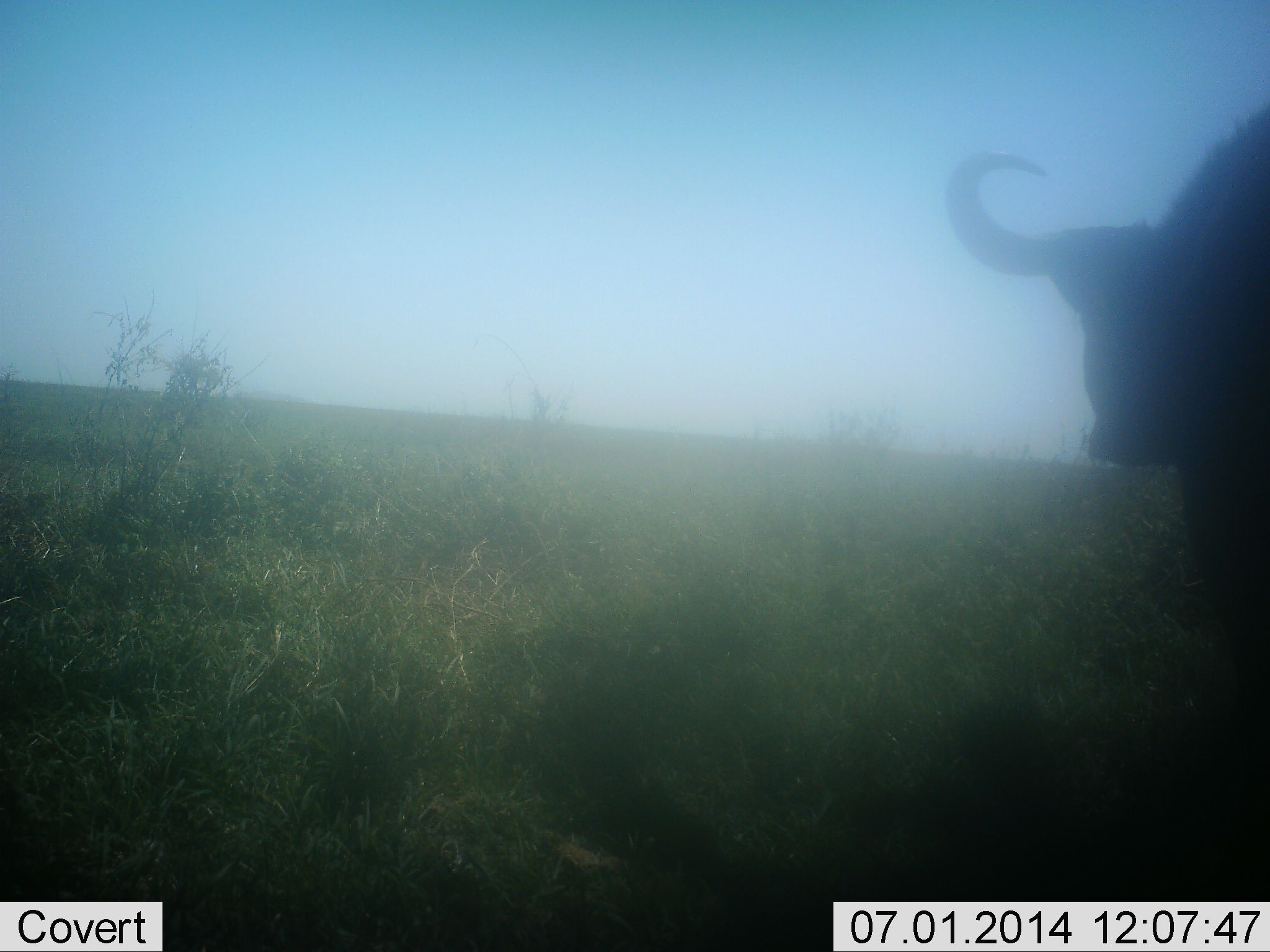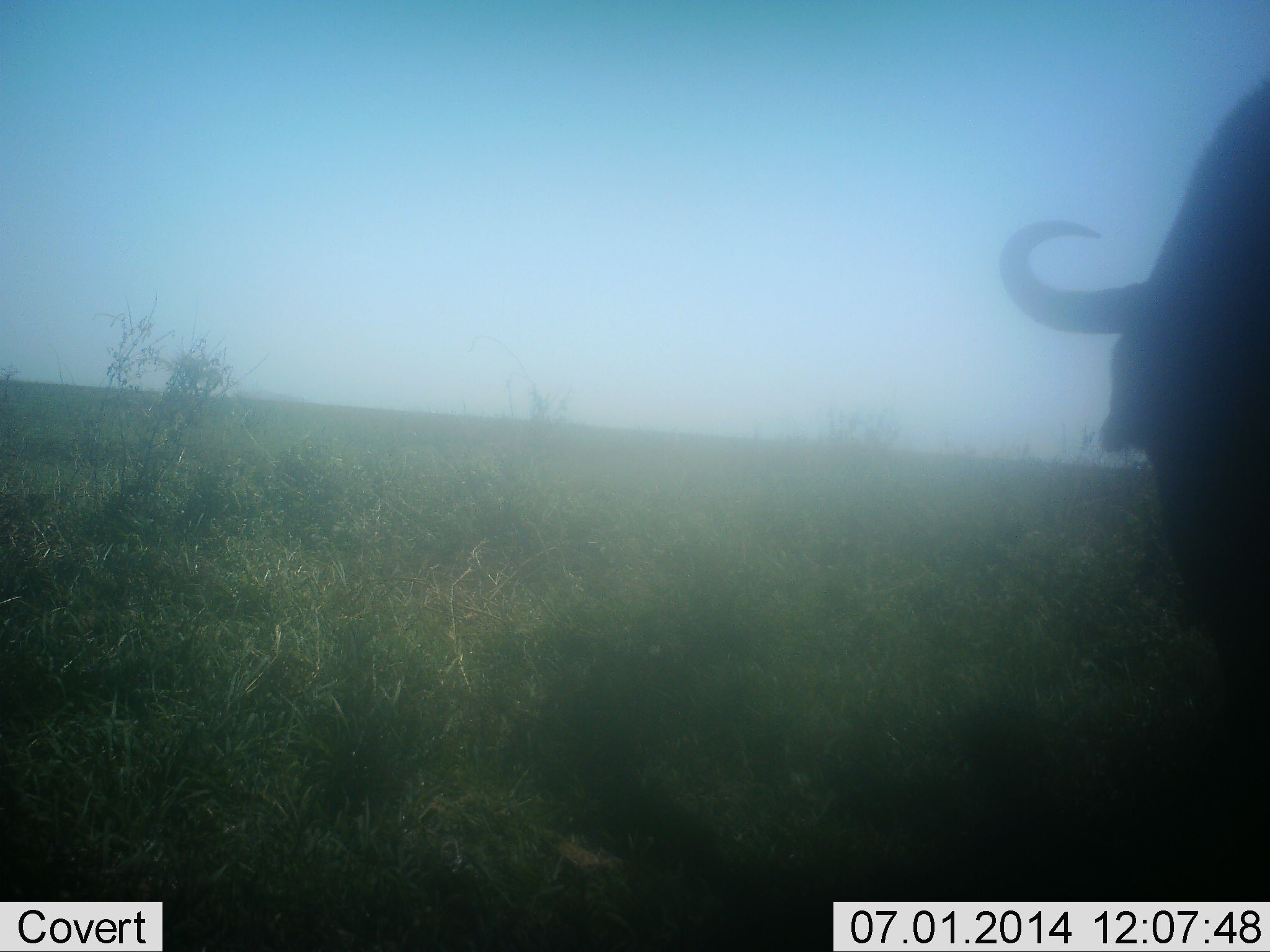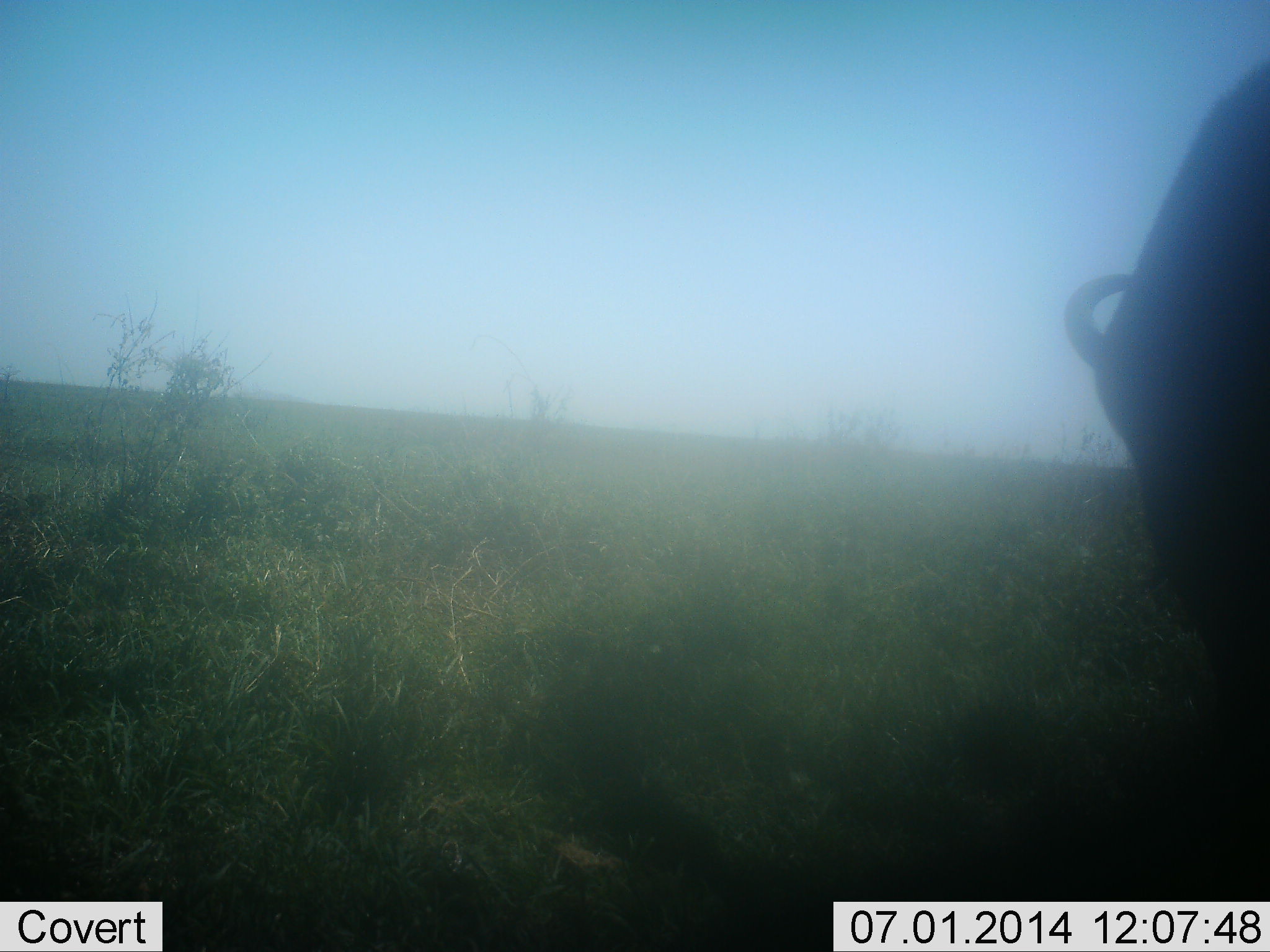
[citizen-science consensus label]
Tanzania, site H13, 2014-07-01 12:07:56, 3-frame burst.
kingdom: Animalia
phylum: Chordata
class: Mammalia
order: Artiodactyla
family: Bovidae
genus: Syncerus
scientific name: Syncerus caffer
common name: cape buffalo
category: buffalo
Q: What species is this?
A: Buffalo (cape buffalo) (Syncerus caffer).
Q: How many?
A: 1.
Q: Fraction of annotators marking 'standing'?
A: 70%.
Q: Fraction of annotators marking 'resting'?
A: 0%.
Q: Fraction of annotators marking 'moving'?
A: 30%.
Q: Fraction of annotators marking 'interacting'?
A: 0%.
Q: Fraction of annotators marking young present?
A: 0%.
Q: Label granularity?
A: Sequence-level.